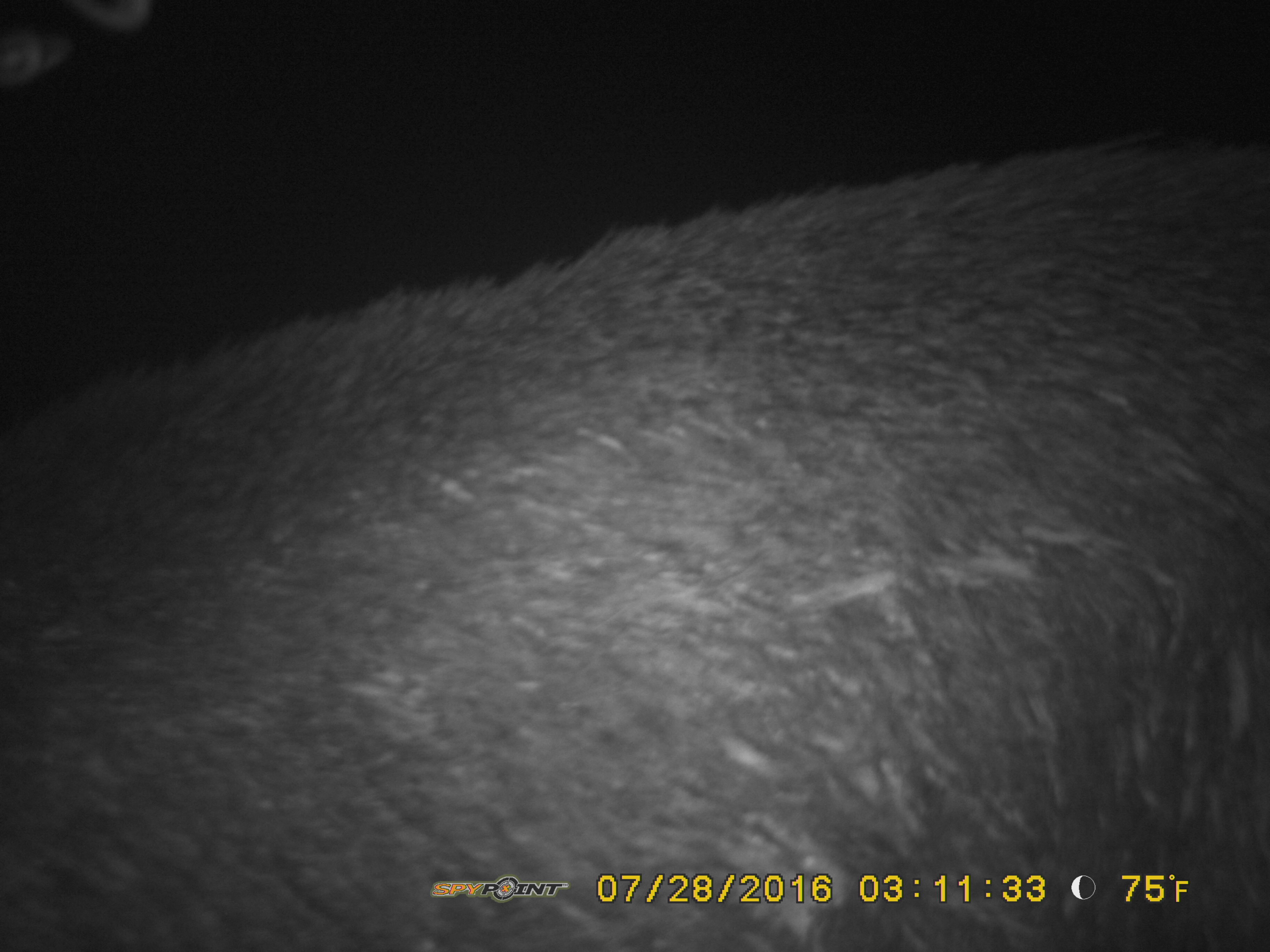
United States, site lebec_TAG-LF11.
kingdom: Animalia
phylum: Chordata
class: Mammalia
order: Artiodactyla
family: Suidae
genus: Sus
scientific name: Sus scrofa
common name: wild boar